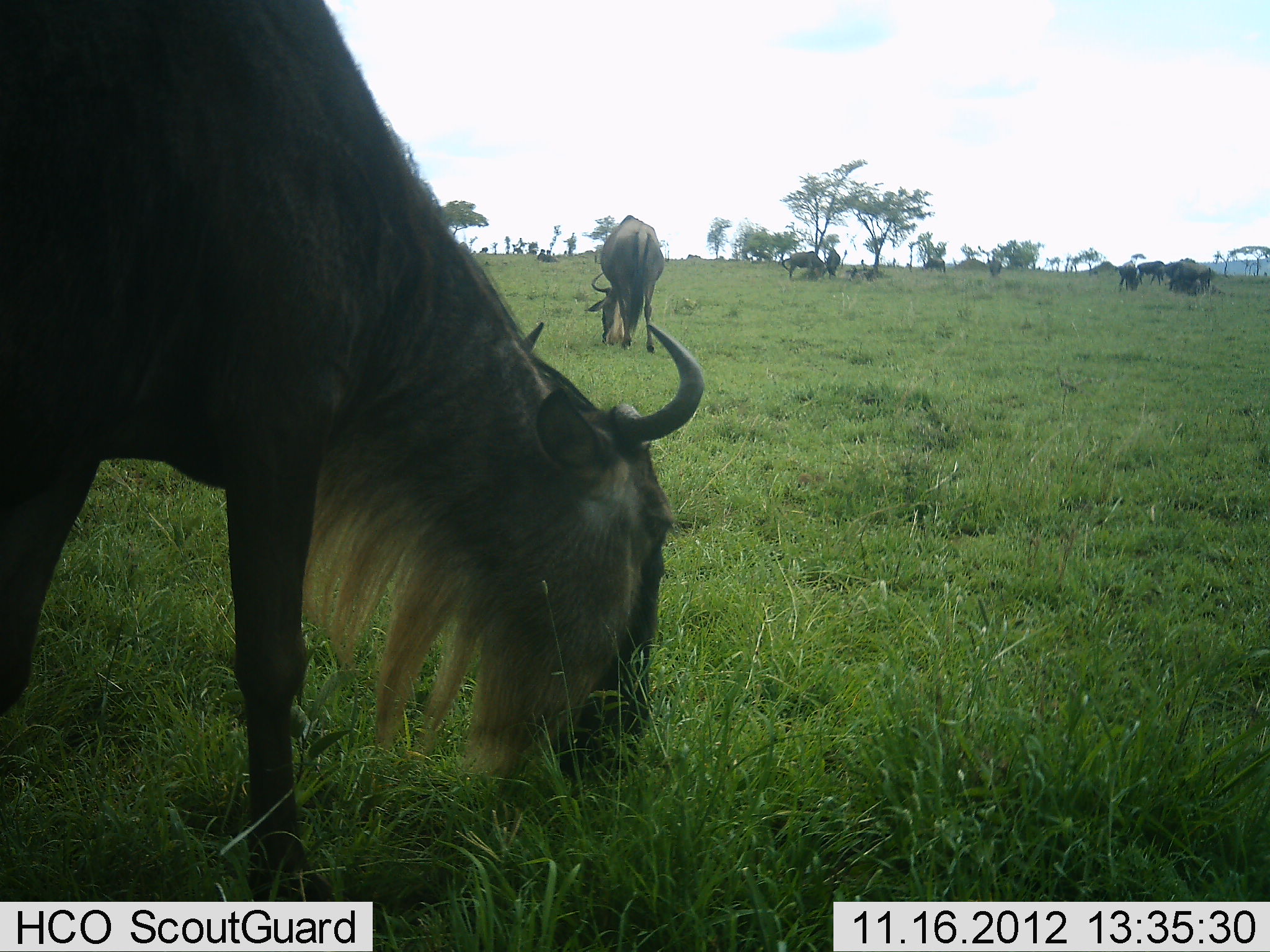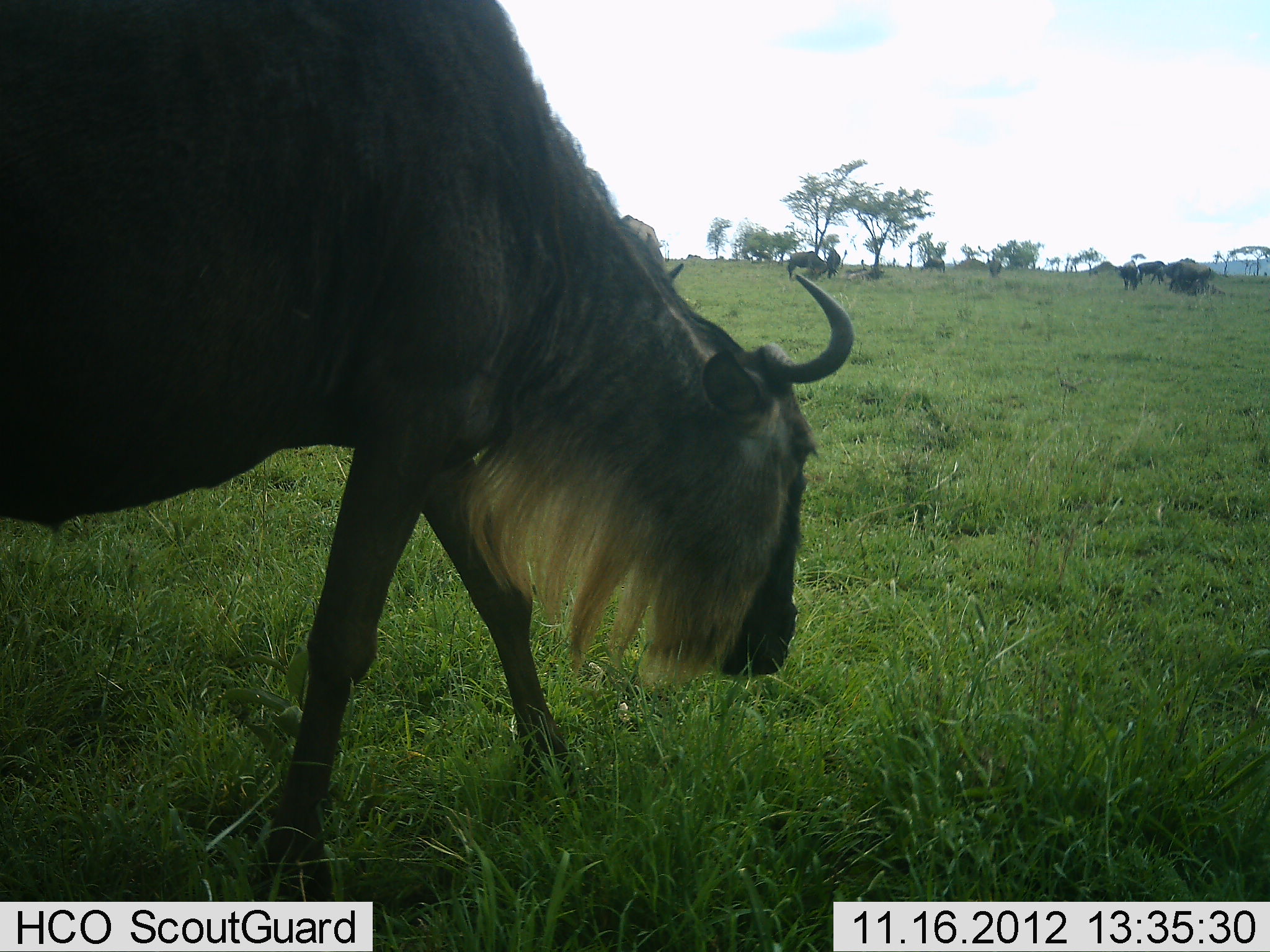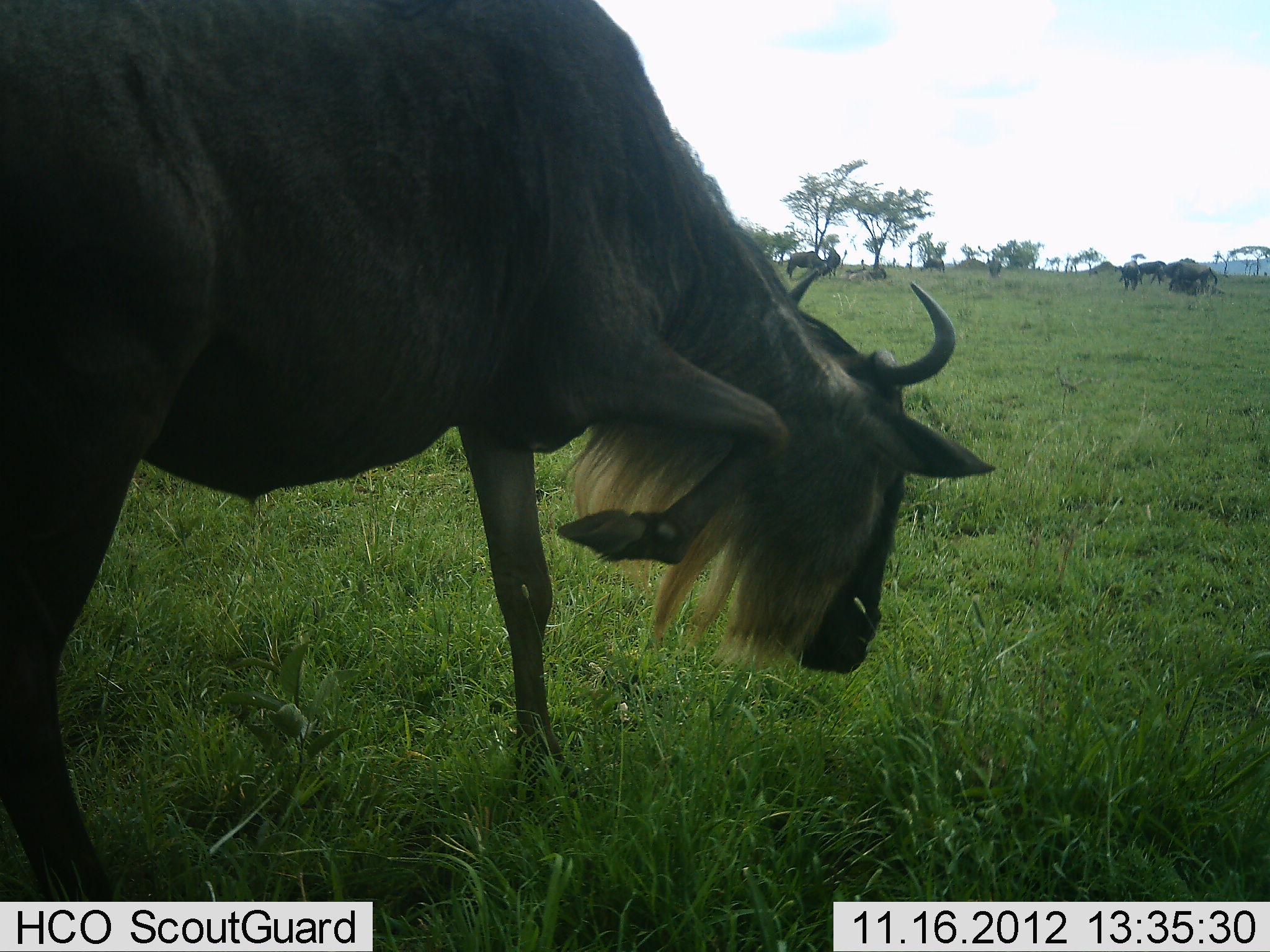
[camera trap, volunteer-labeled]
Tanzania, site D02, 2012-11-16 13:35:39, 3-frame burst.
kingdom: Animalia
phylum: Chordata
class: Mammalia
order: Artiodactyla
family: Bovidae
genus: Connochaetes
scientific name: Connochaetes taurinus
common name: blue wildebeest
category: wildebeest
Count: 10.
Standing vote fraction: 30%.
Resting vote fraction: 10%.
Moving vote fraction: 60%.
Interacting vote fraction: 0%.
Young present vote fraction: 10%.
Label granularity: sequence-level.